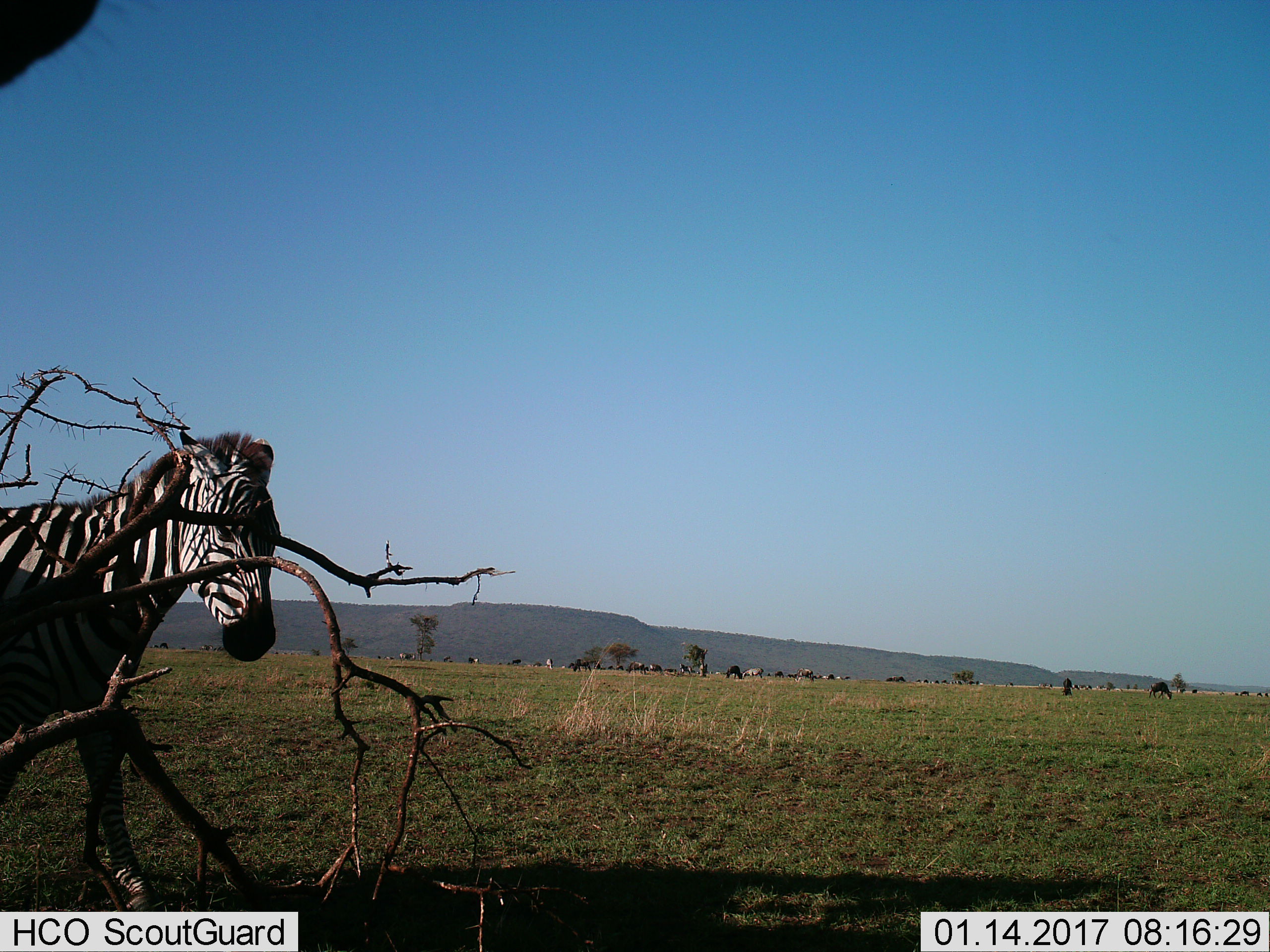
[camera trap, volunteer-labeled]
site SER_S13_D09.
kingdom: Animalia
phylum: Chordata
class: Mammalia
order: Perissodactyla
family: Equidae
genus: Equus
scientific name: Equus quagga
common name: plains zebra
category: zebraplains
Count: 1.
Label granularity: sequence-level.